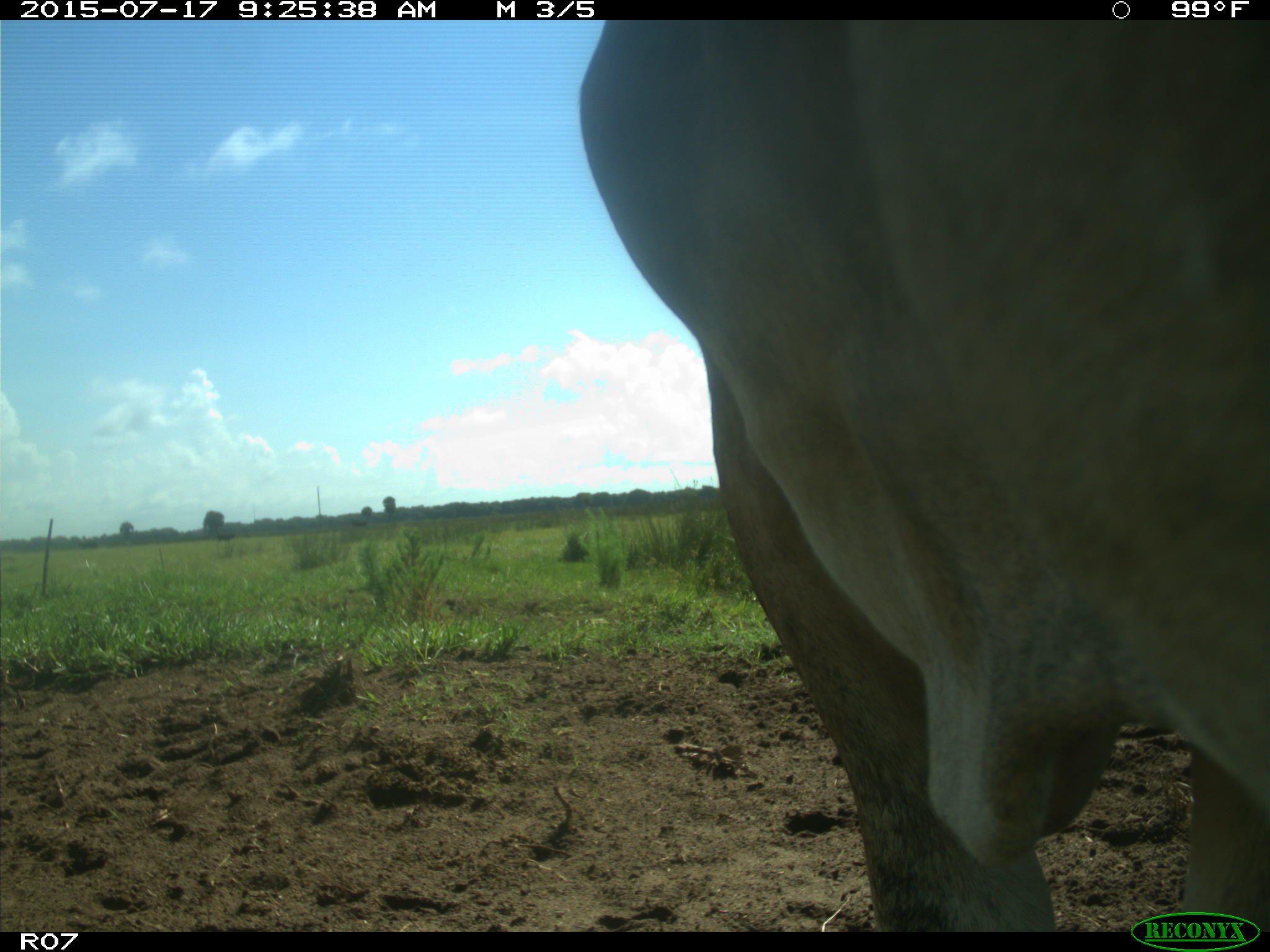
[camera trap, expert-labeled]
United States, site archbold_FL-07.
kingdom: Animalia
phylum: Chordata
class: Mammalia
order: Artiodactyla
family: Bovidae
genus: Bos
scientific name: Bos taurus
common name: domestic cow